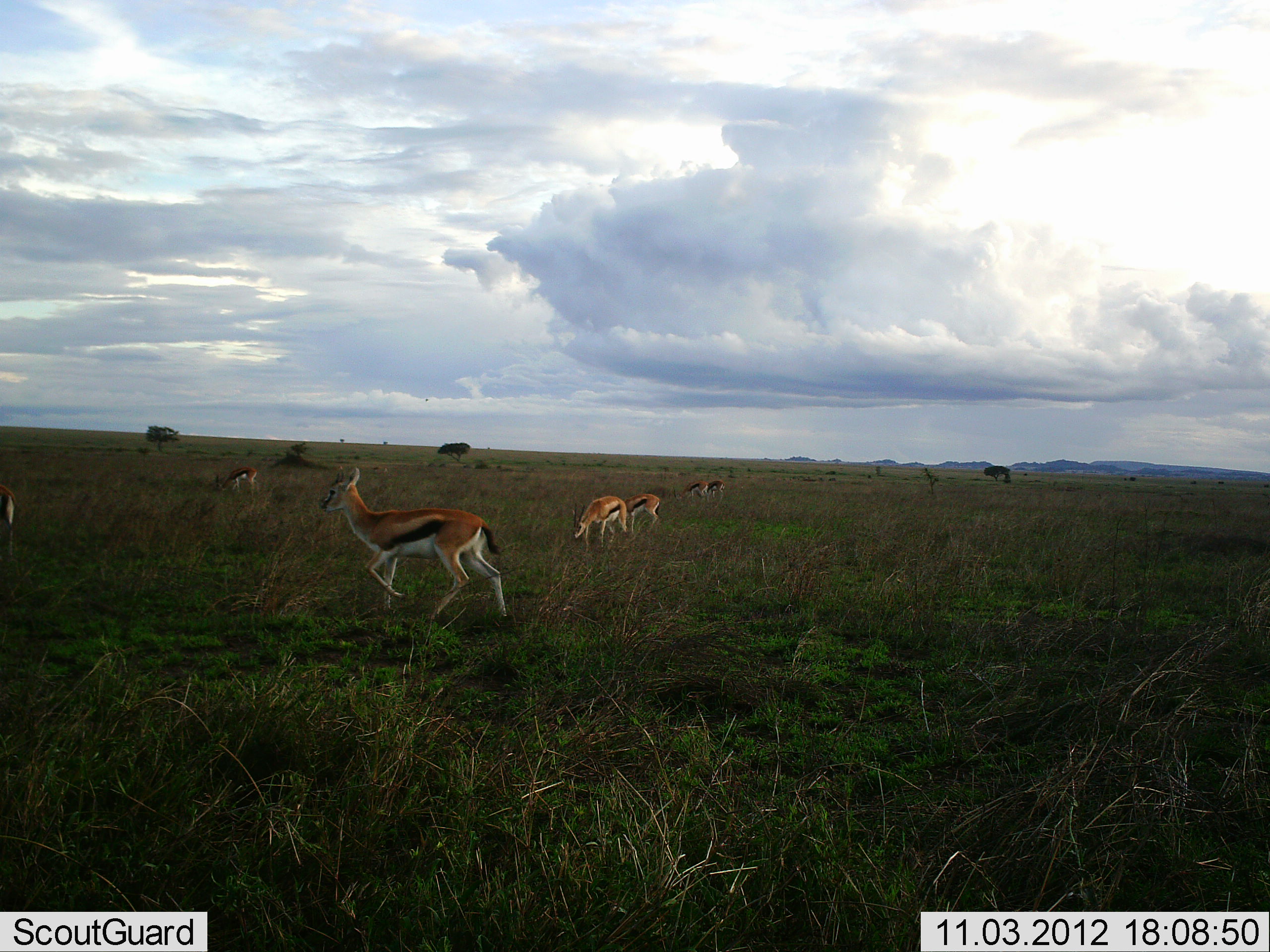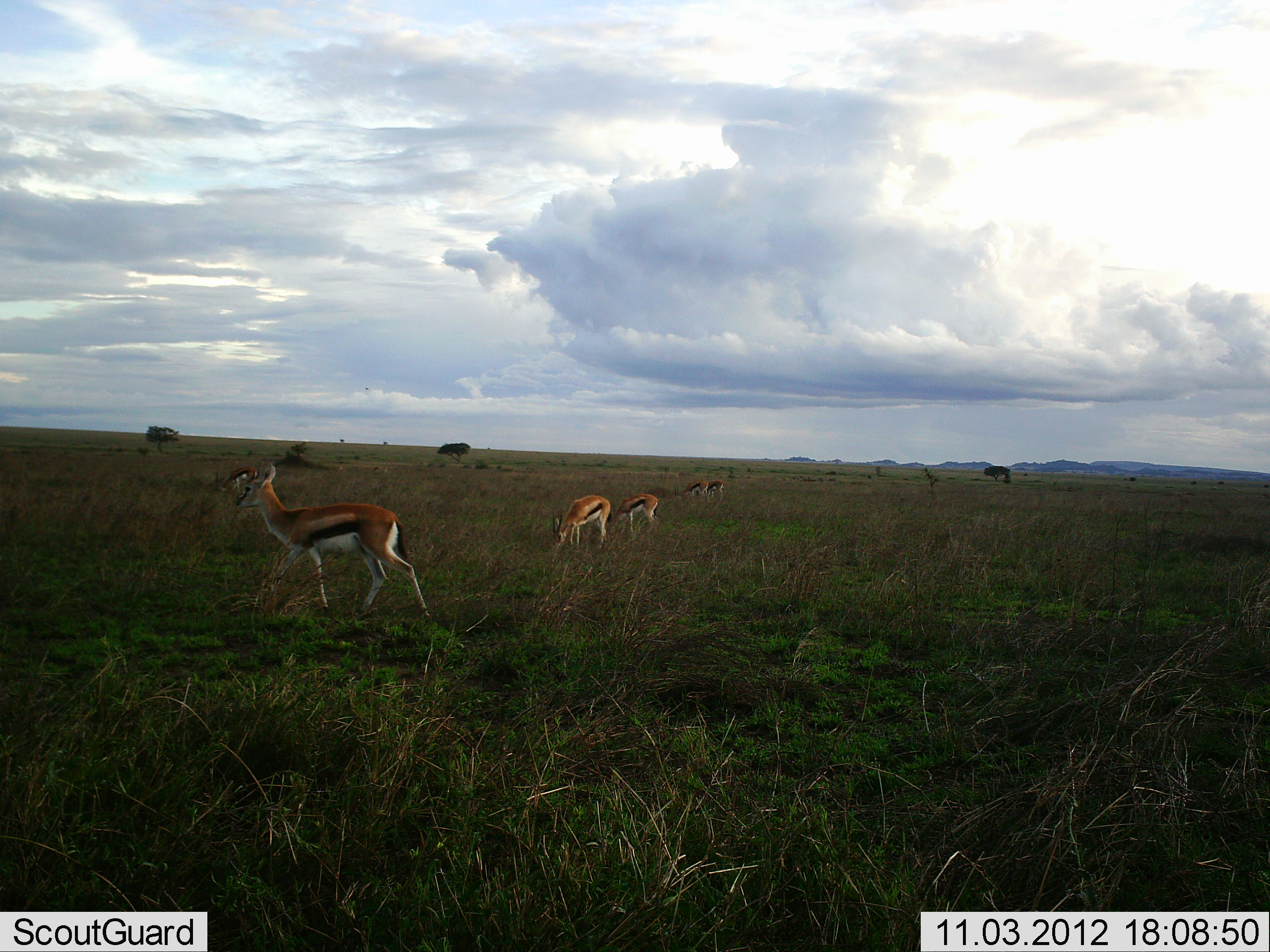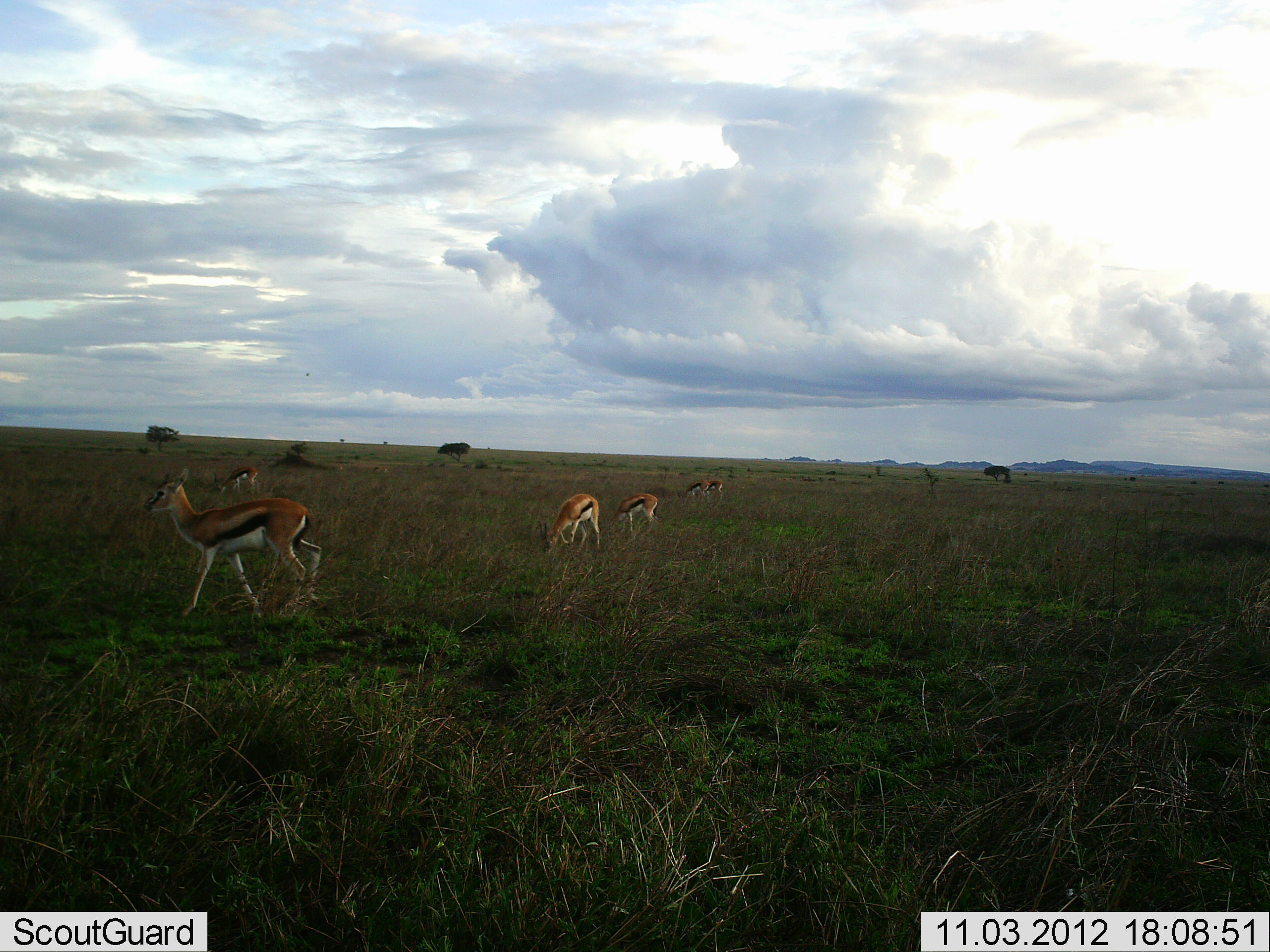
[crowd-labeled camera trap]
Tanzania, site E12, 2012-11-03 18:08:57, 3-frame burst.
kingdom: Animalia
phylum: Chordata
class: Mammalia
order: Artiodactyla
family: Bovidae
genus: Eudorcas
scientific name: Eudorcas thomsonii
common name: thomson's gazelle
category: gazellethomsons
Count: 7.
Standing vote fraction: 50%.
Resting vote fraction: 0%.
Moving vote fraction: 70%.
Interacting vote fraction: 0%.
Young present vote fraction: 0%.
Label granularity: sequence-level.